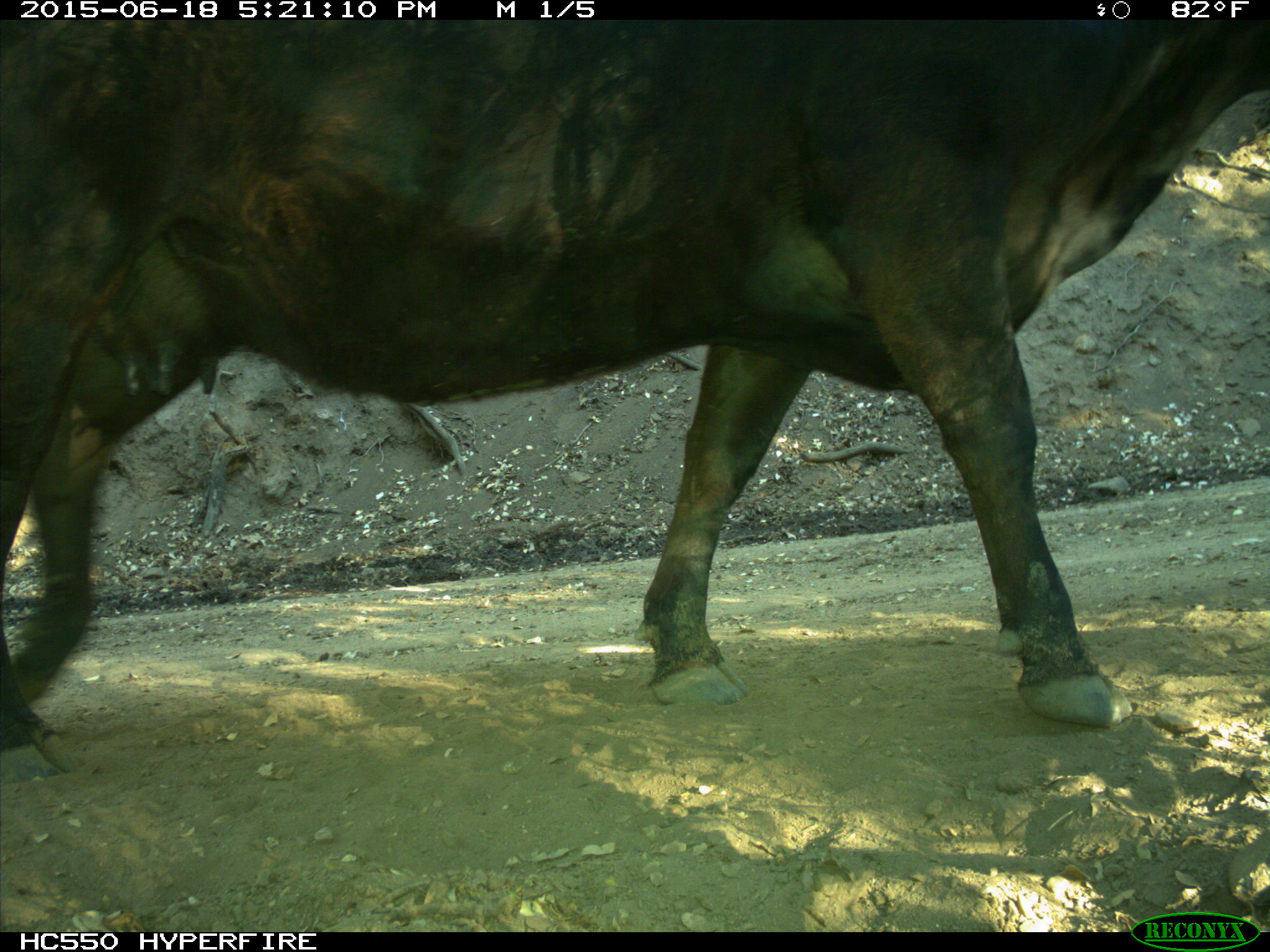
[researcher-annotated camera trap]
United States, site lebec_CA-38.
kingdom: Animalia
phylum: Chordata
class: Mammalia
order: Artiodactyla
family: Bovidae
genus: Bos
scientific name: Bos taurus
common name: domestic cow